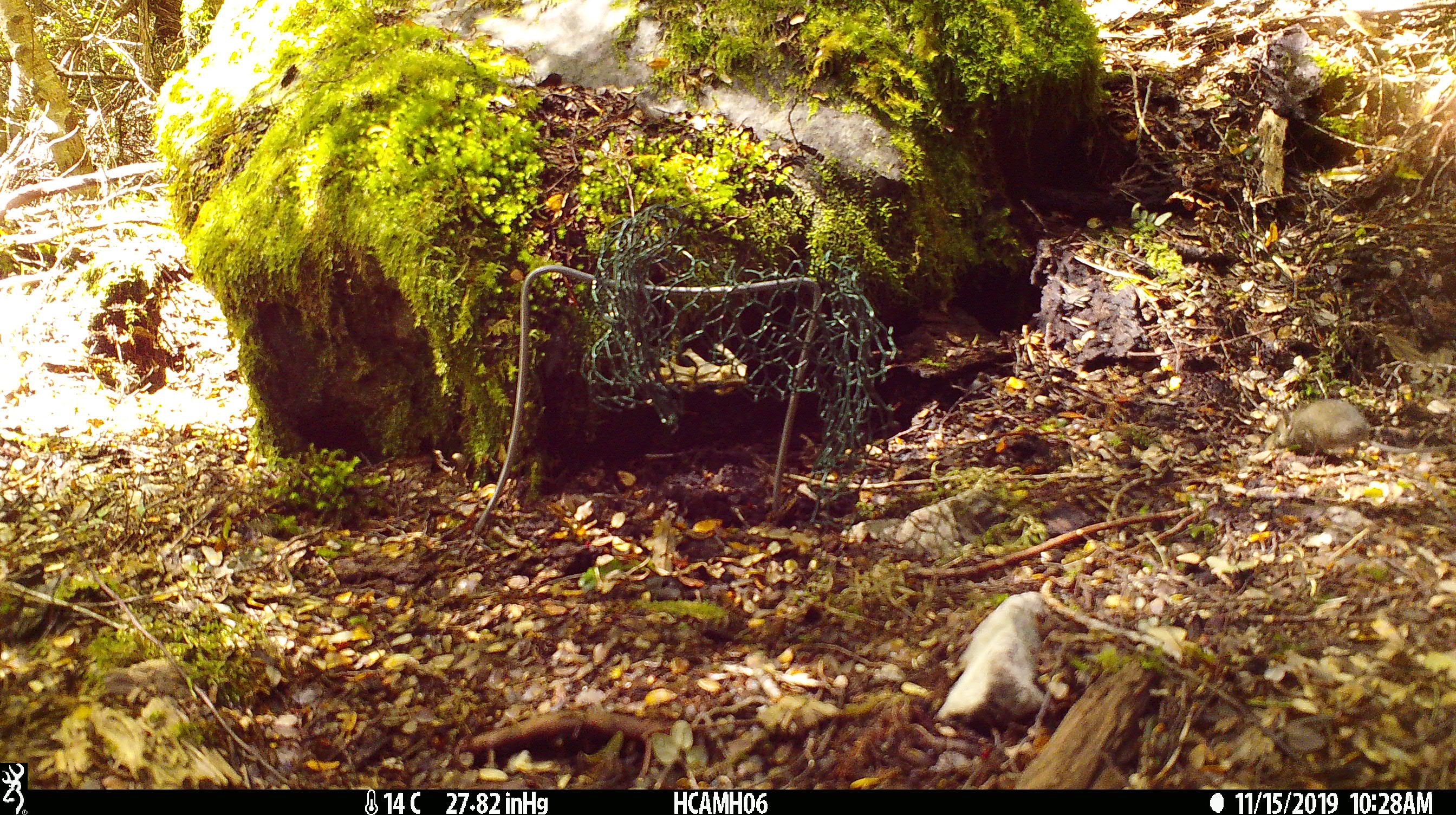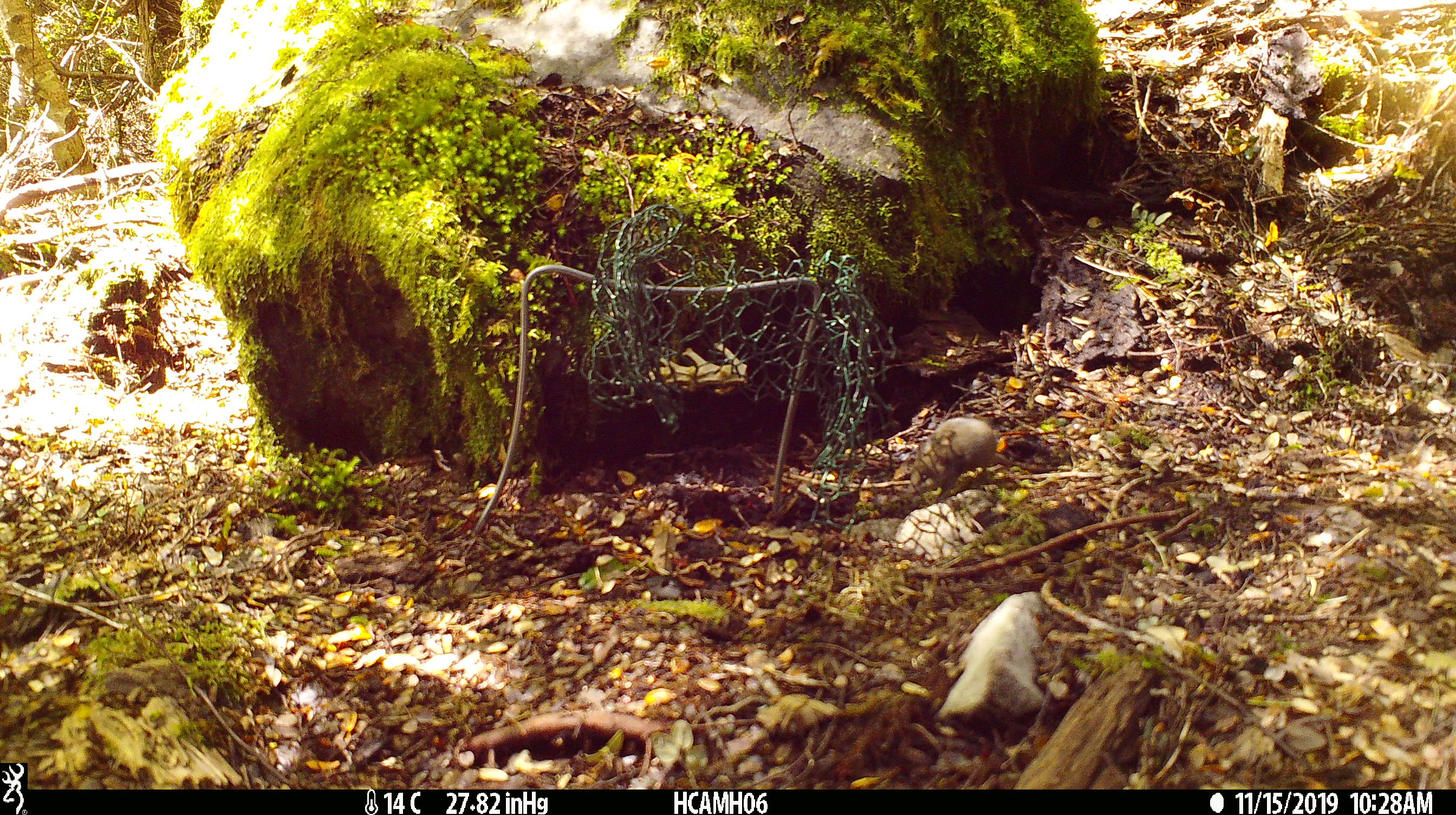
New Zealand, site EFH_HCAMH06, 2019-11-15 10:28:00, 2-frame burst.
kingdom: Animalia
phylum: Chordata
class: Mammalia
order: Rodentia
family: Muridae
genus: Mus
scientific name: Mus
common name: mouse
Mouse (Mus).